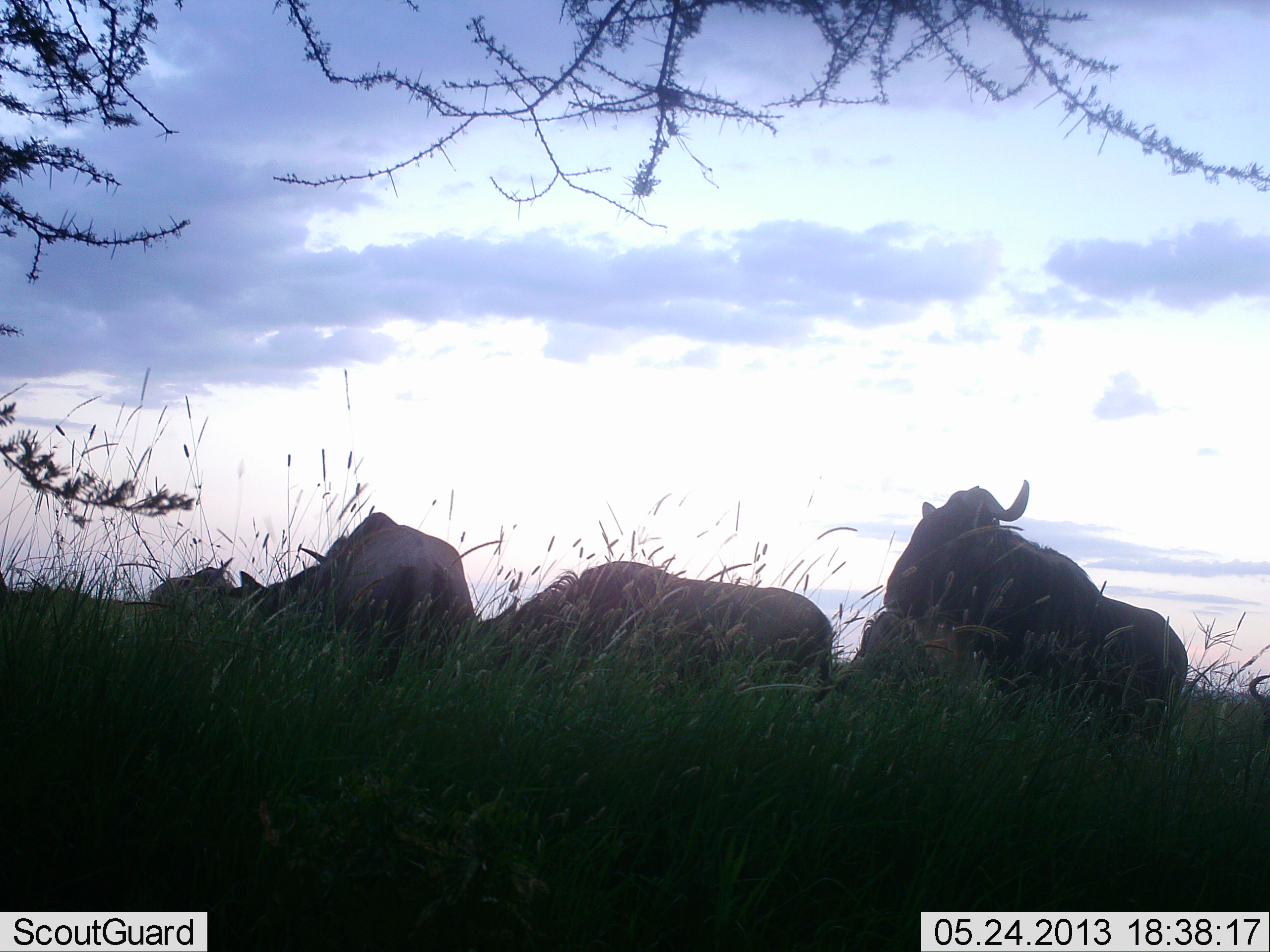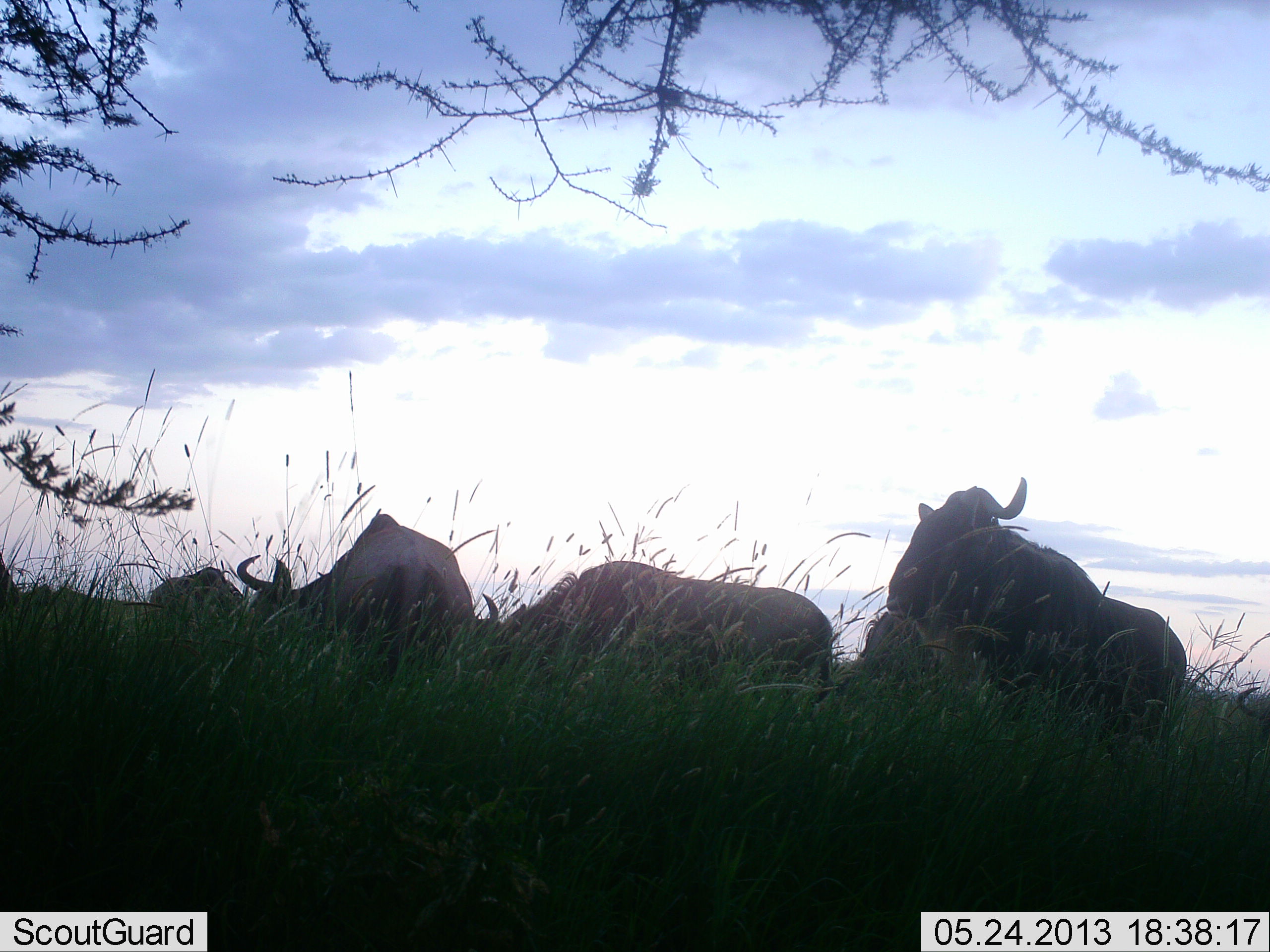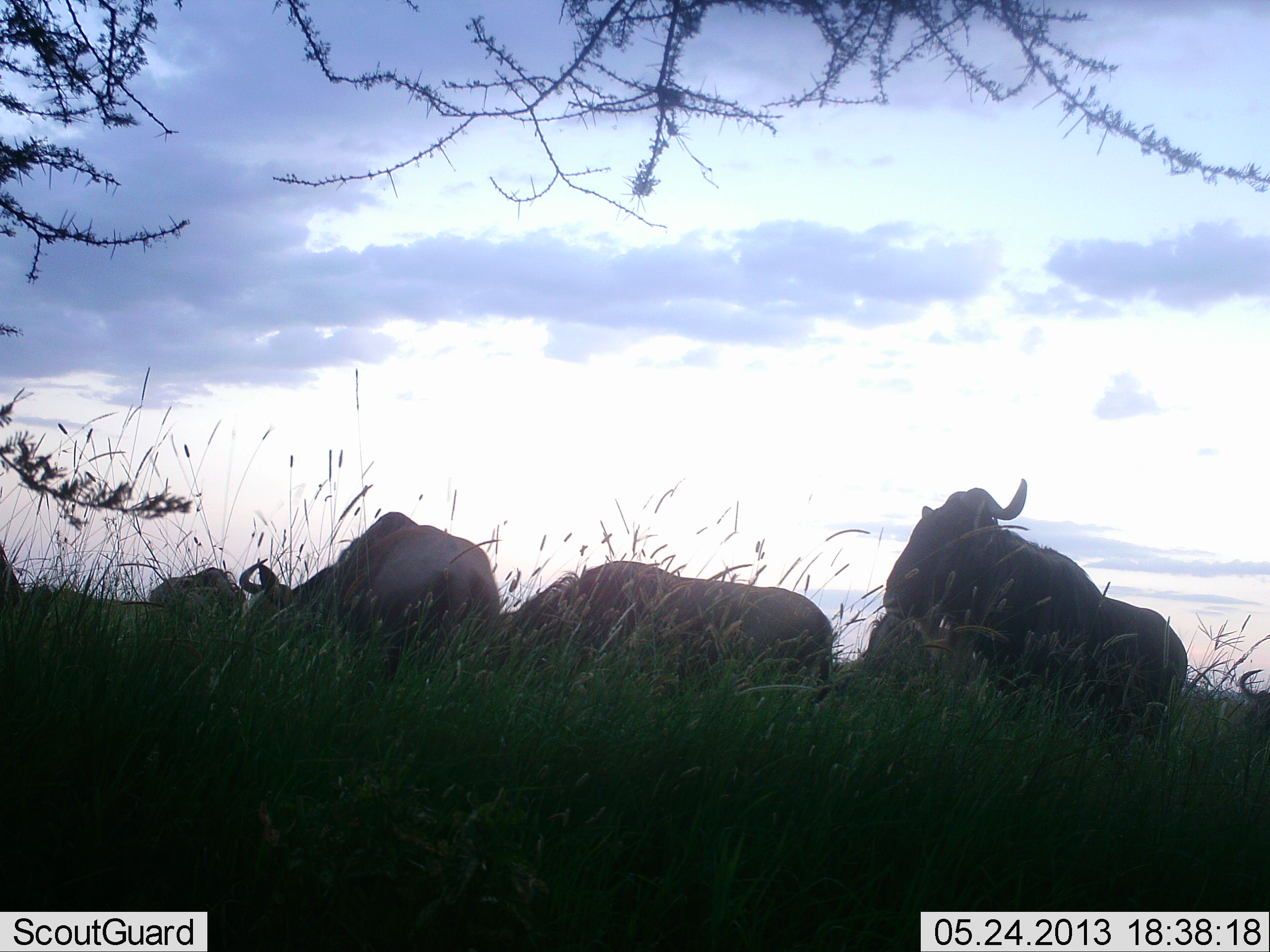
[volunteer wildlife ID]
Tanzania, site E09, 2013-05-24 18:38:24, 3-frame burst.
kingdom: Animalia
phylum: Chordata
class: Mammalia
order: Artiodactyla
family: Bovidae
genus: Connochaetes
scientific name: Connochaetes taurinus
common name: blue wildebeest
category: wildebeest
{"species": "wildebeest (blue wildebeest) (Connochaetes taurinus)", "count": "6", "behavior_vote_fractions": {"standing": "40%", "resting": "40%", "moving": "0%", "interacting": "0%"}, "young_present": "0%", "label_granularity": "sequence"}